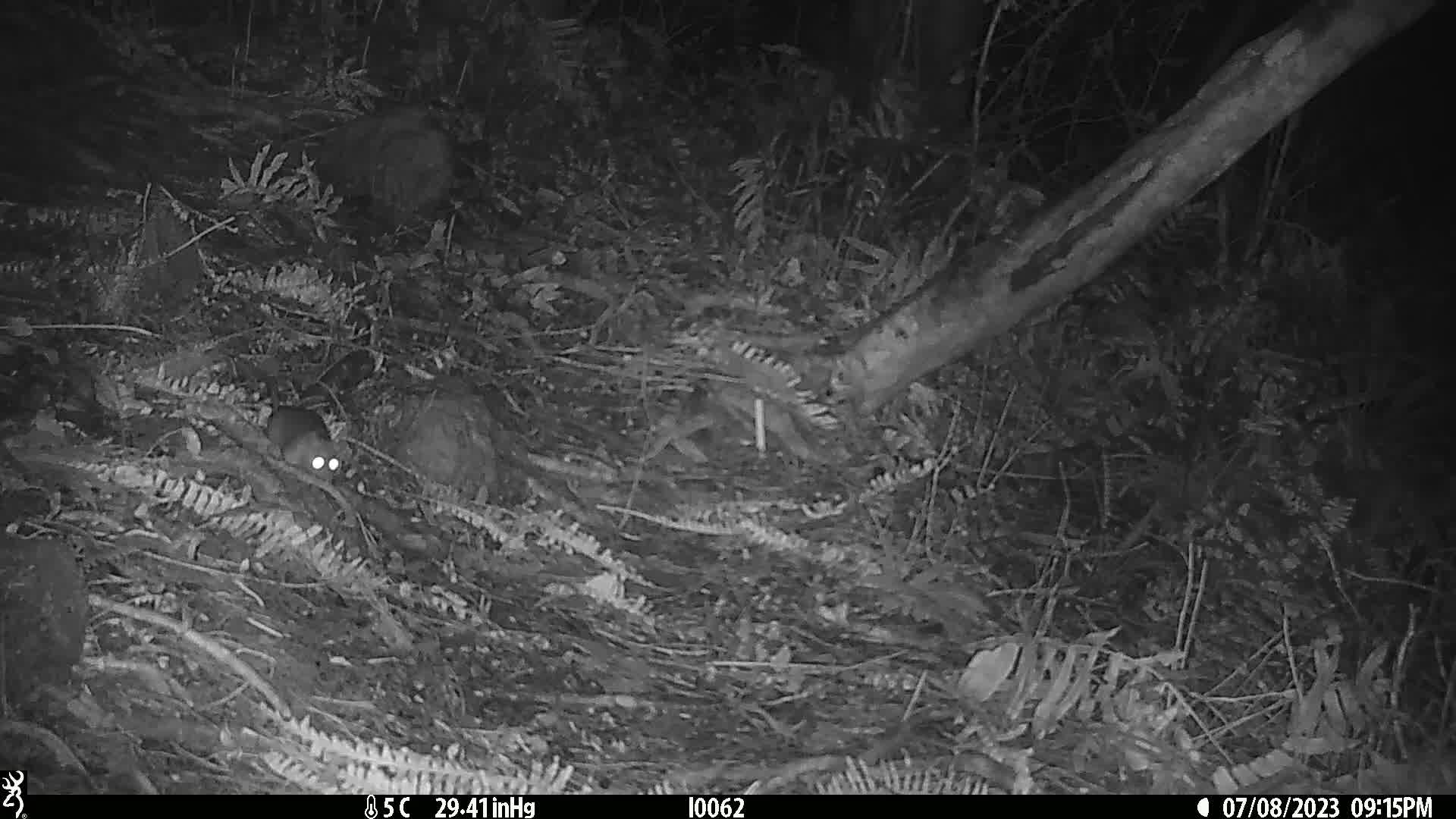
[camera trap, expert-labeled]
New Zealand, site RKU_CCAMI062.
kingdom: Animalia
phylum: Chordata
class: Mammalia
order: Rodentia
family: Muridae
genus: Rattus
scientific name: Rattus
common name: rat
Rat (Rattus).